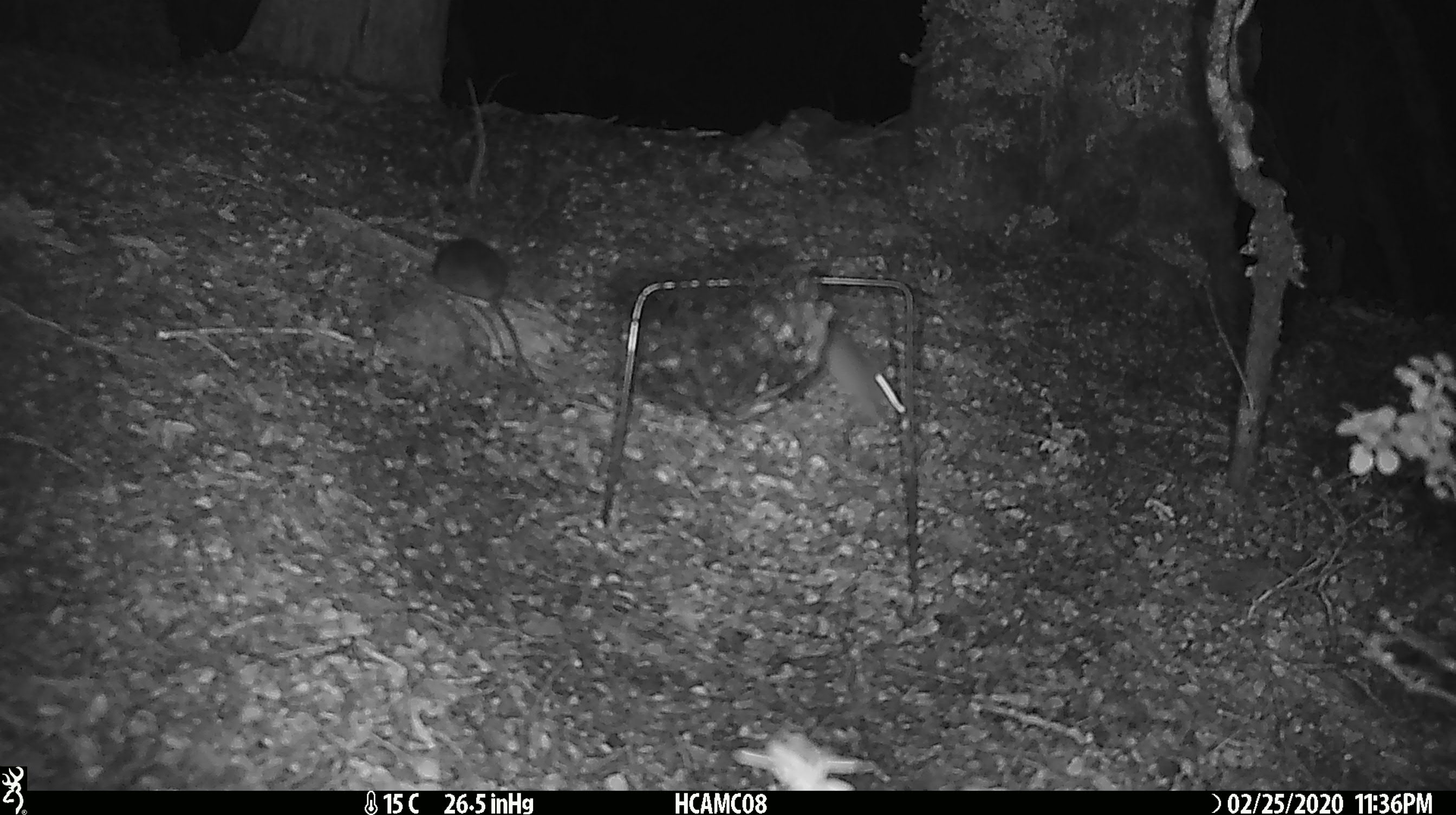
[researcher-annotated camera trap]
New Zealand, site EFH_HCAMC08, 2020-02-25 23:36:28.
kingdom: Animalia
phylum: Chordata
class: Mammalia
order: Rodentia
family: Muridae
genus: Mus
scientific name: Mus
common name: mouse